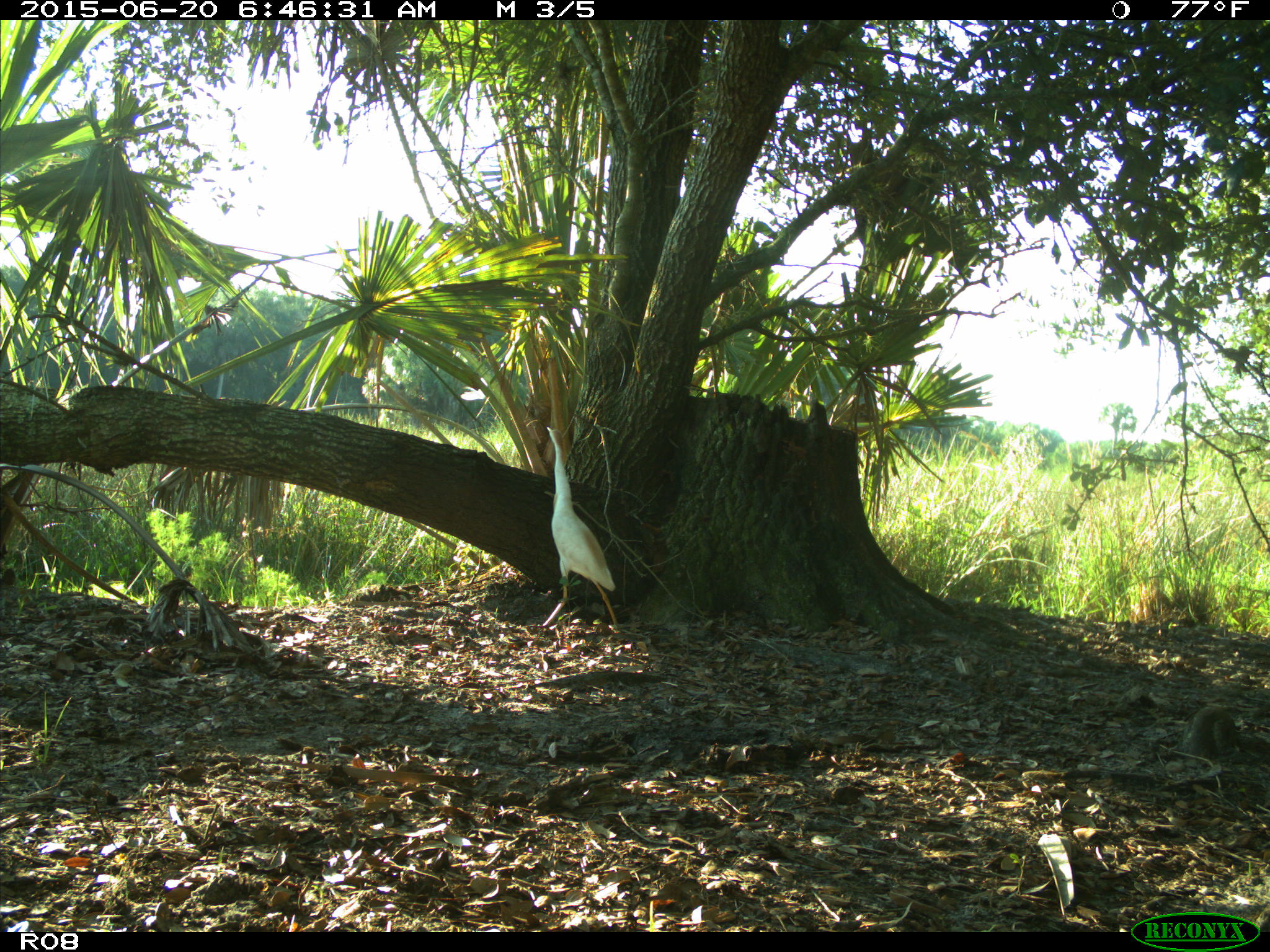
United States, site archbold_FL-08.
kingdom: Animalia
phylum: Chordata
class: Aves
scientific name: Aves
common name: birds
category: unidentified bird